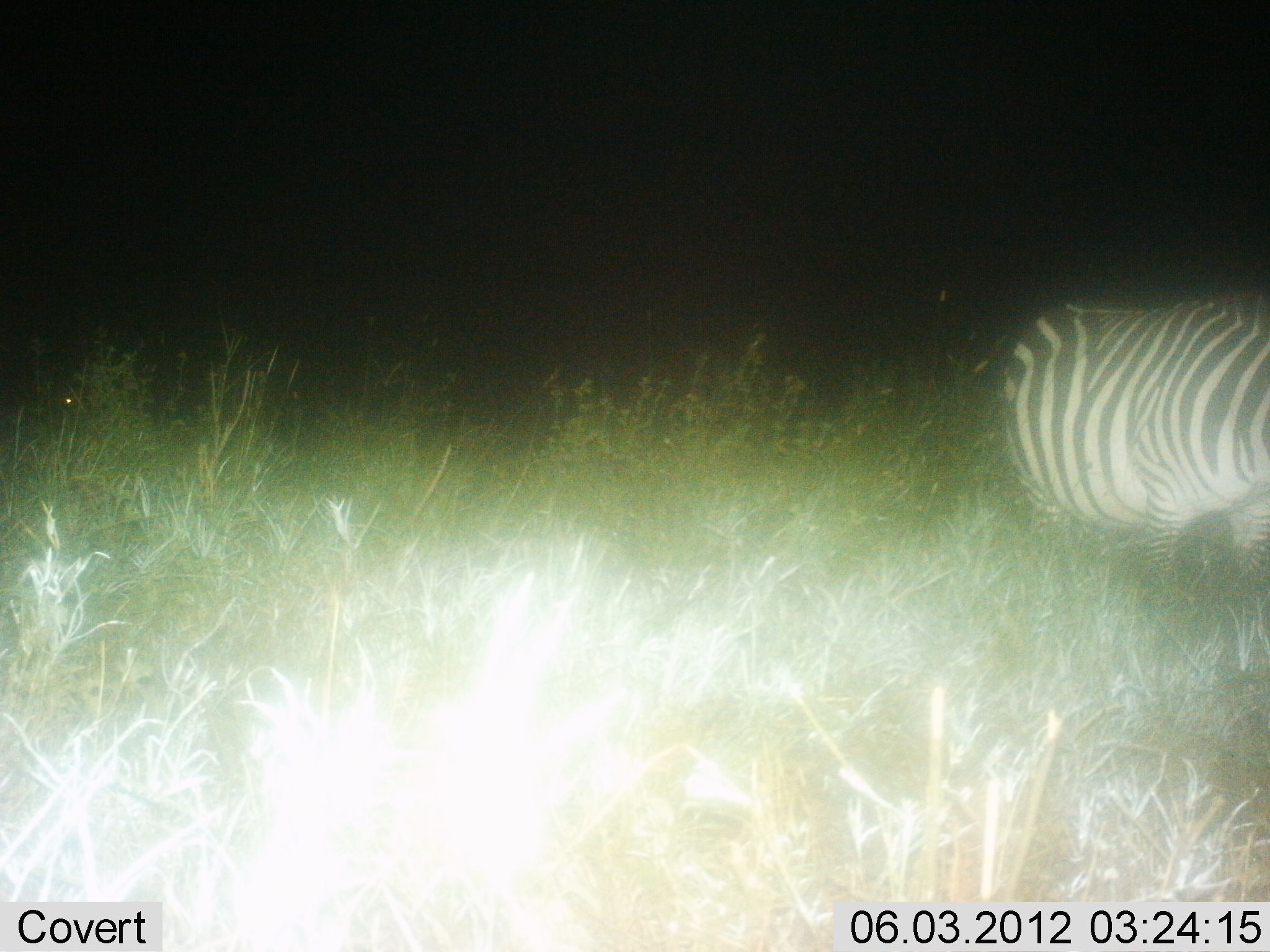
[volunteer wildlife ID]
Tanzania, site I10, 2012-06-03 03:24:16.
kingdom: Animalia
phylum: Chordata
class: Mammalia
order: Perissodactyla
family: Equidae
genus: Equus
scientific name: Equus quagga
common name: plains zebra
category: zebra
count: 1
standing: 100%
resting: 0%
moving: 0%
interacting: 0%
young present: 0%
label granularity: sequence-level